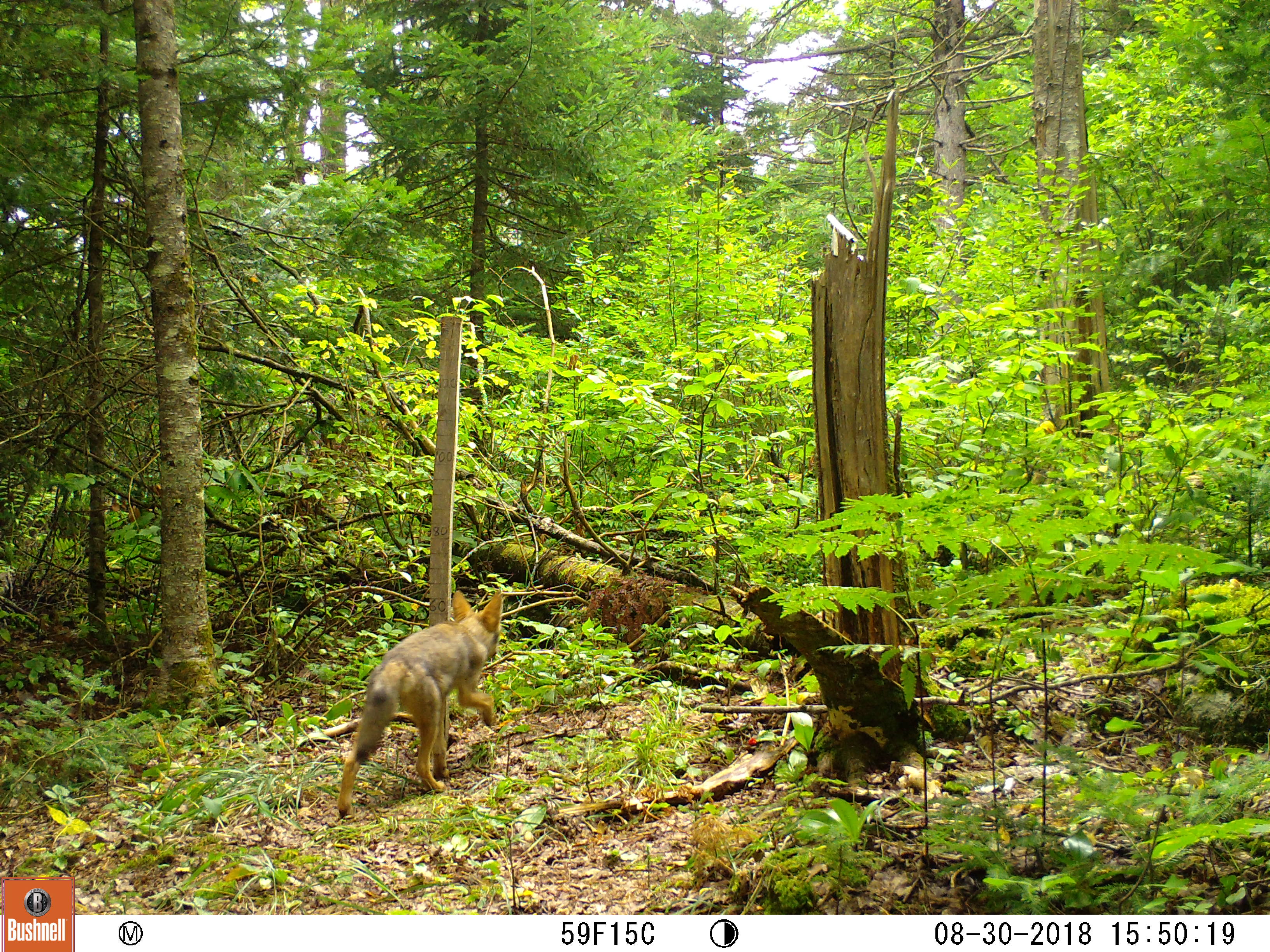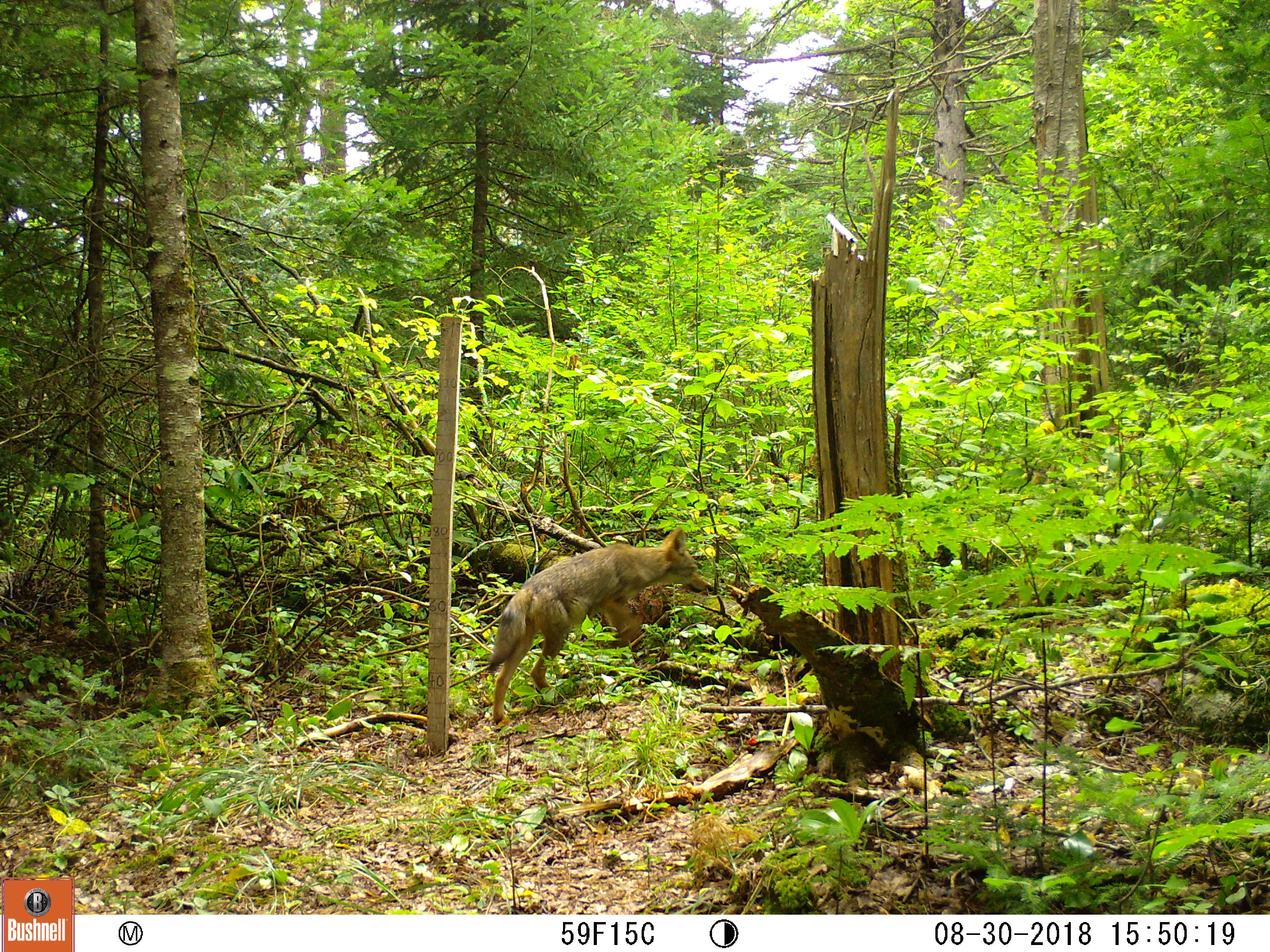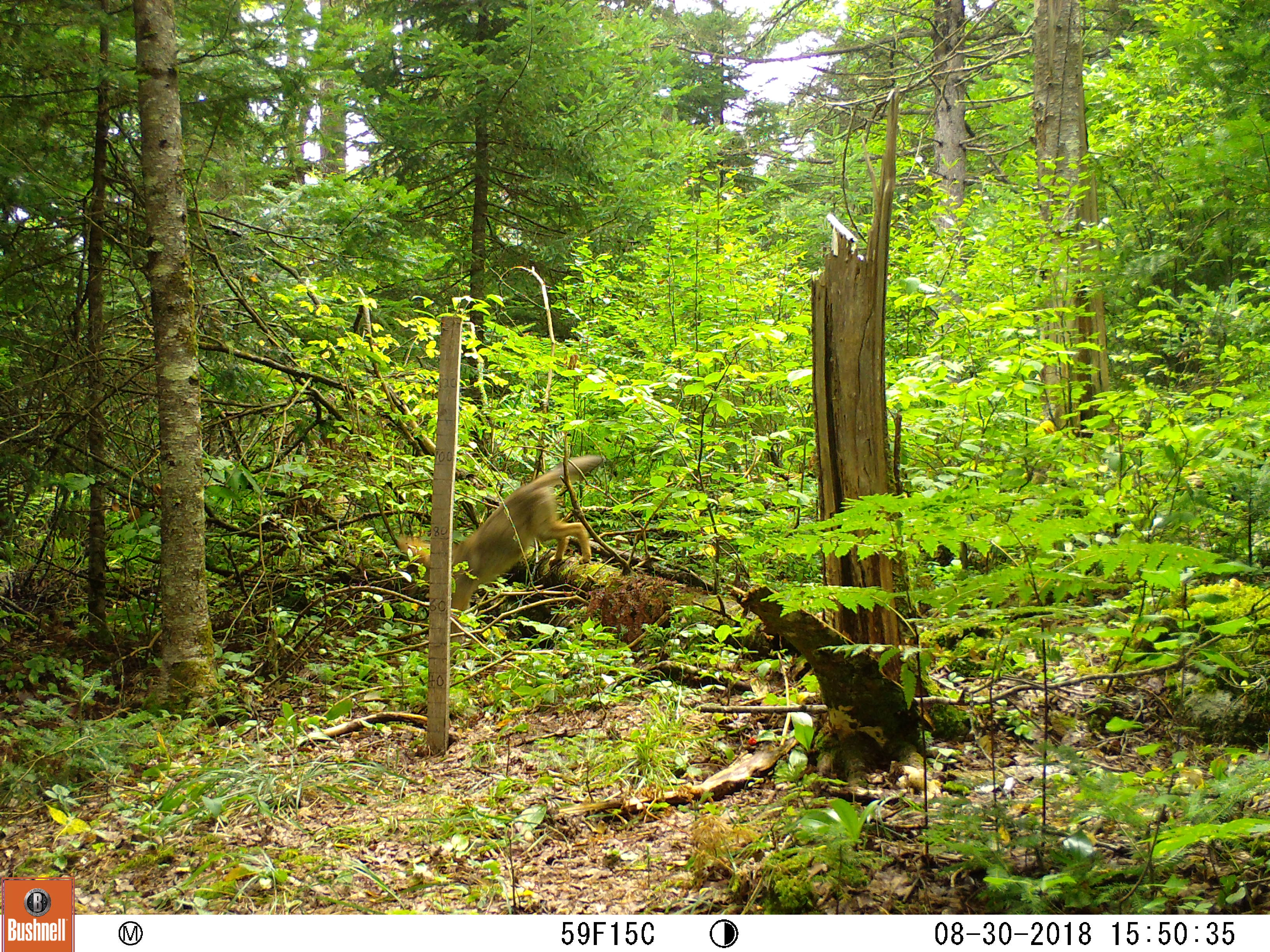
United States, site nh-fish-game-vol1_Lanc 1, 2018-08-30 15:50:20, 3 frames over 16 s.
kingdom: Animalia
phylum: Chordata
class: Mammalia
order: Carnivora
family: Canidae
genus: Canis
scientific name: Canis latrans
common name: coyote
Coyote (Canis latrans).